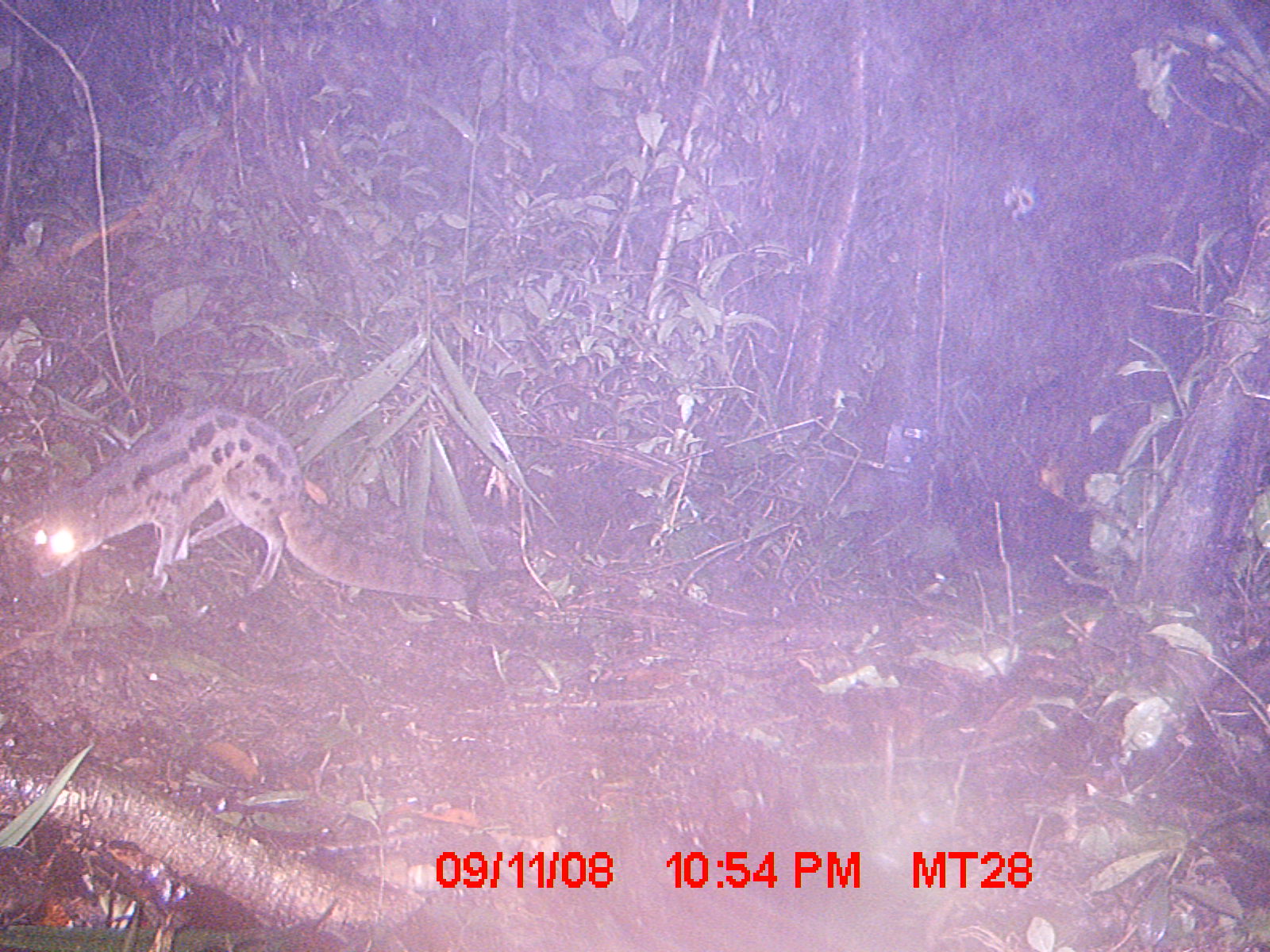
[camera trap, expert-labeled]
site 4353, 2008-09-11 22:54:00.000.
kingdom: Animalia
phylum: Chordata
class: Aves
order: Cuculiformes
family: Cuculidae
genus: Coua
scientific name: Coua serriana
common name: red-breasted coua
Coua serriana (red-breasted coua), count 1.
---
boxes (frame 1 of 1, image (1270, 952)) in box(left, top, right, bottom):
coua serriana: box(28, 404, 470, 633)